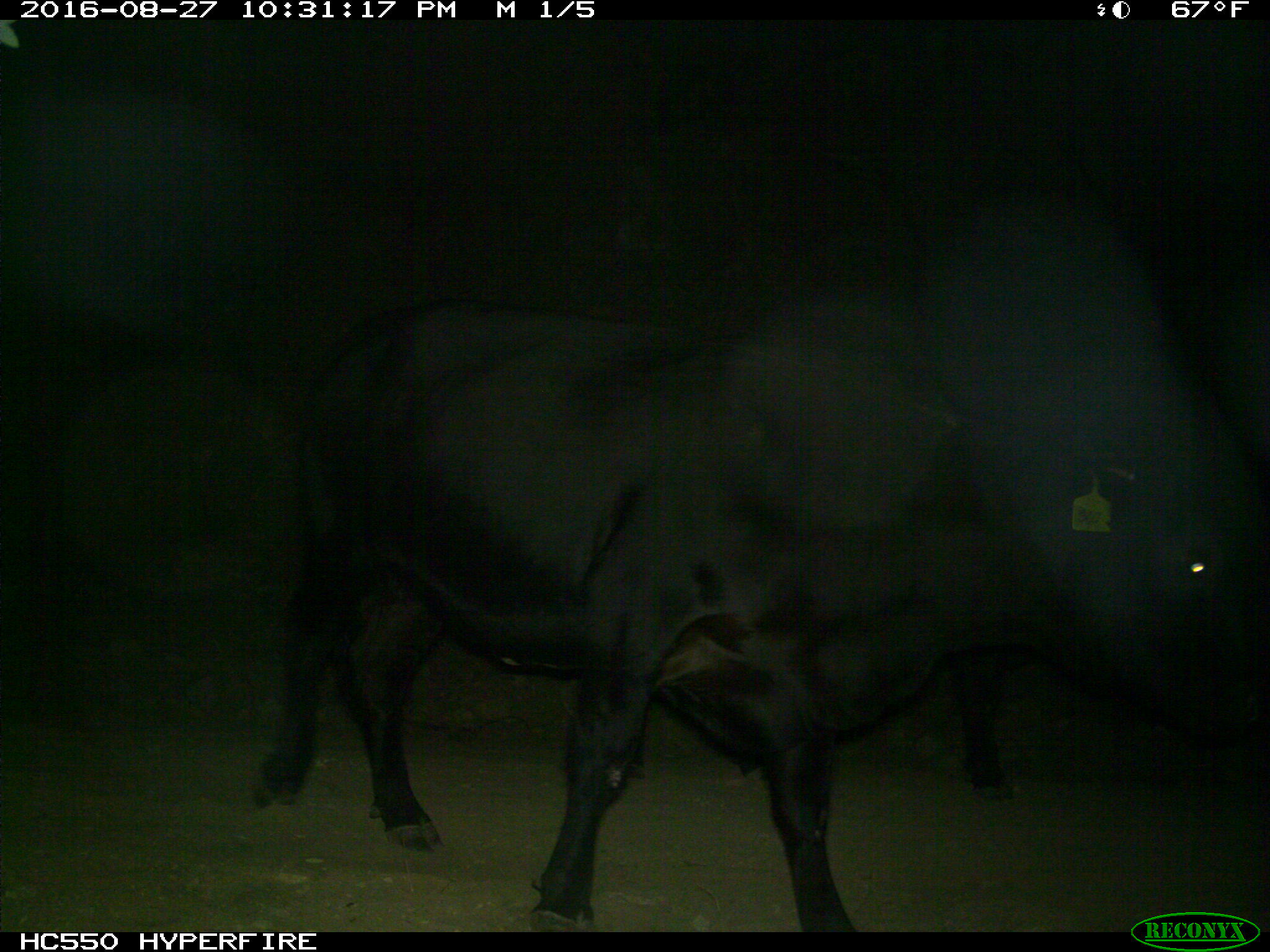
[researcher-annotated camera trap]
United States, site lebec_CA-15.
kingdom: Animalia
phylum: Chordata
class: Mammalia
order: Artiodactyla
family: Bovidae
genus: Bos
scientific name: Bos taurus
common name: domestic cow